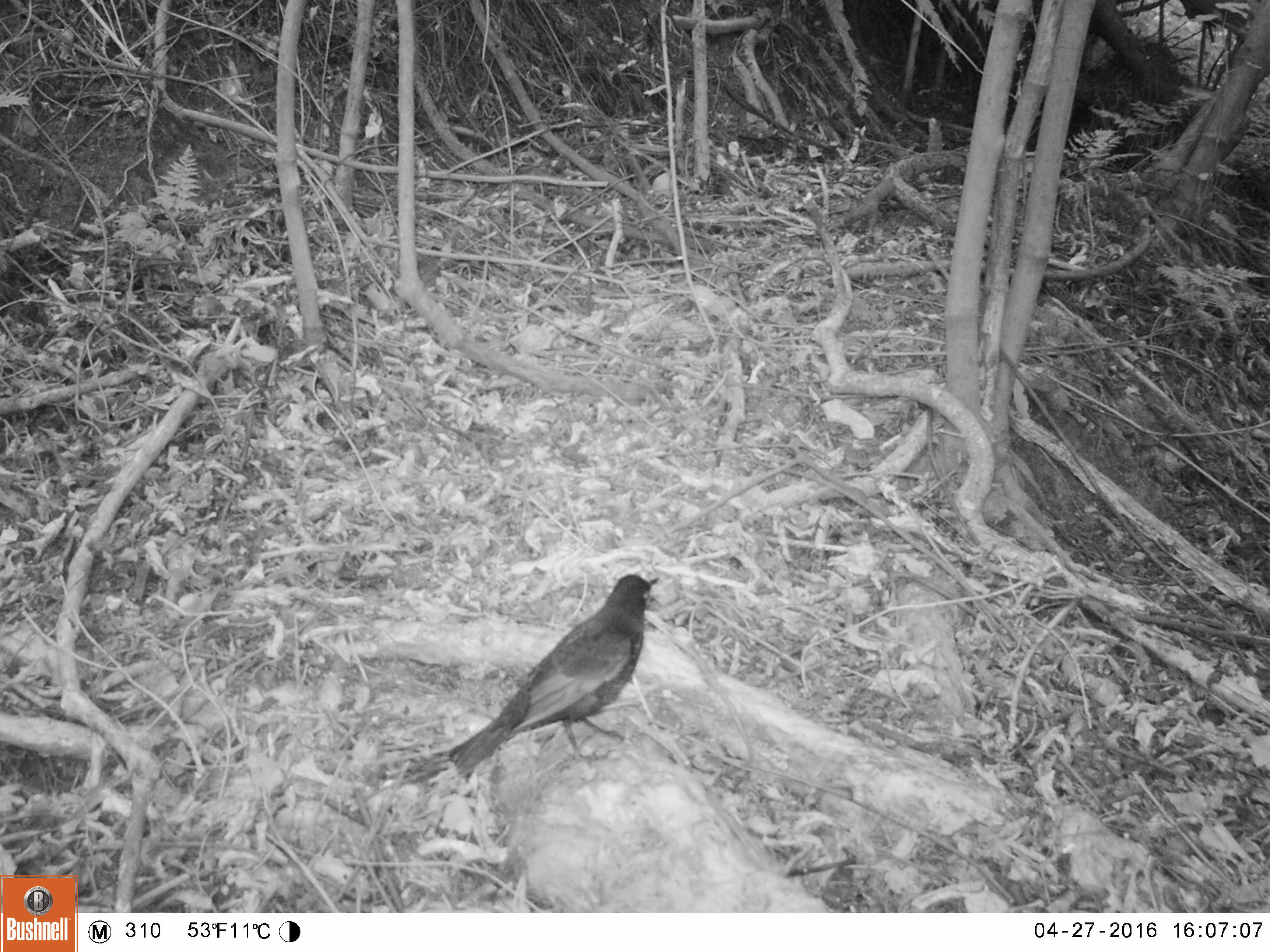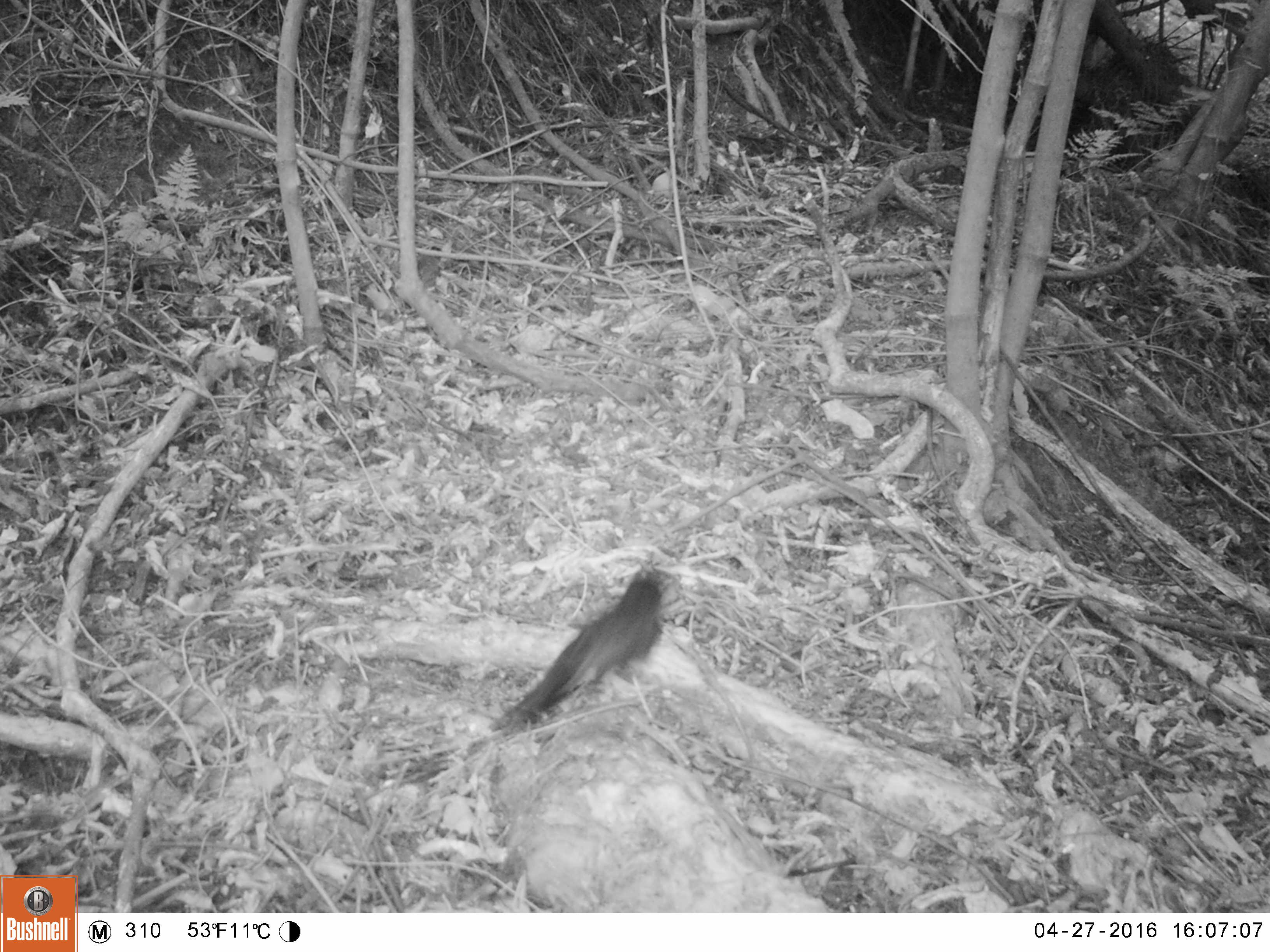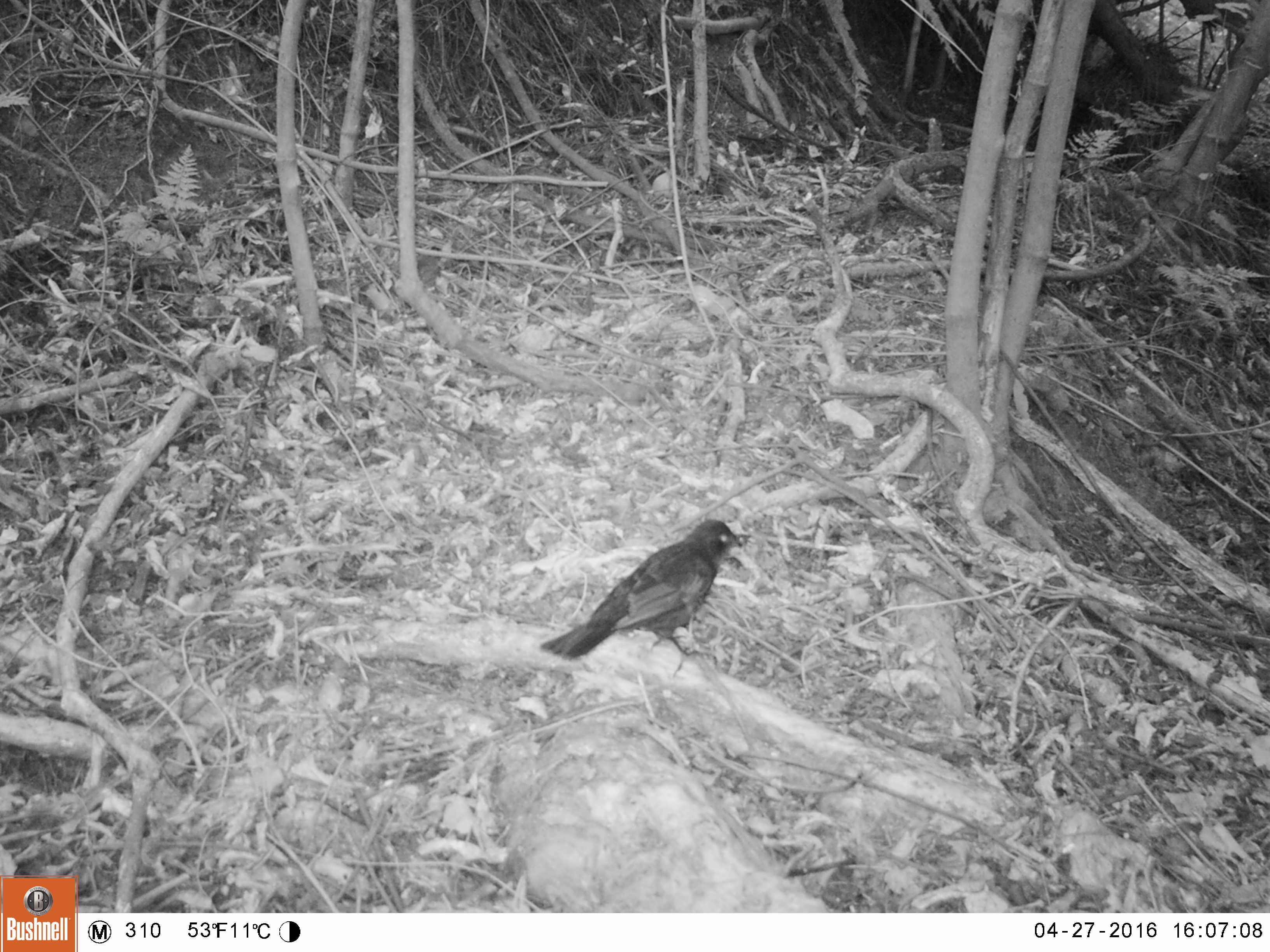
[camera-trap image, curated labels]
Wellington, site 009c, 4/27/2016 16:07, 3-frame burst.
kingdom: Animalia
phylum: Chordata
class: Aves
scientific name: Aves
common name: bird